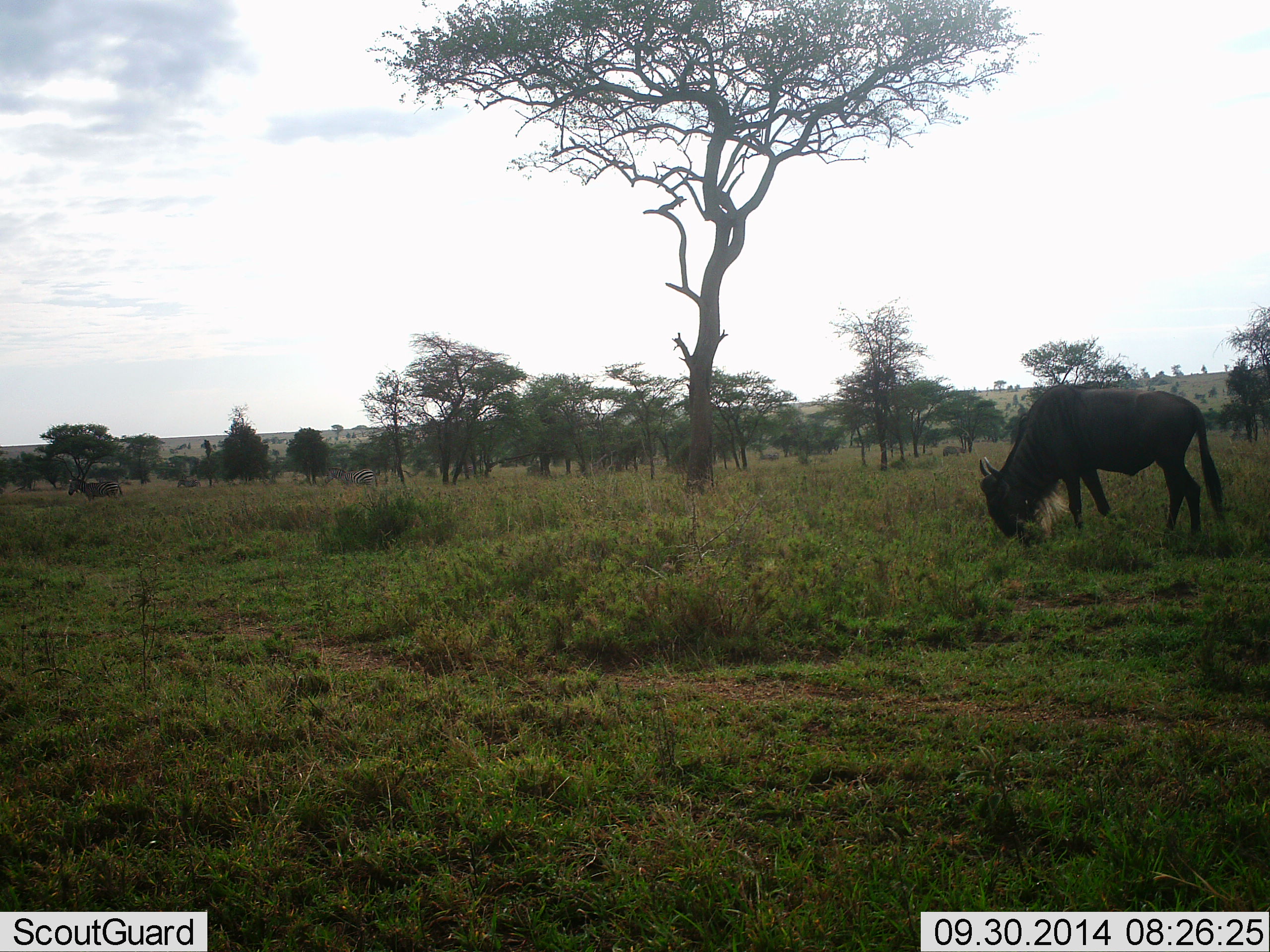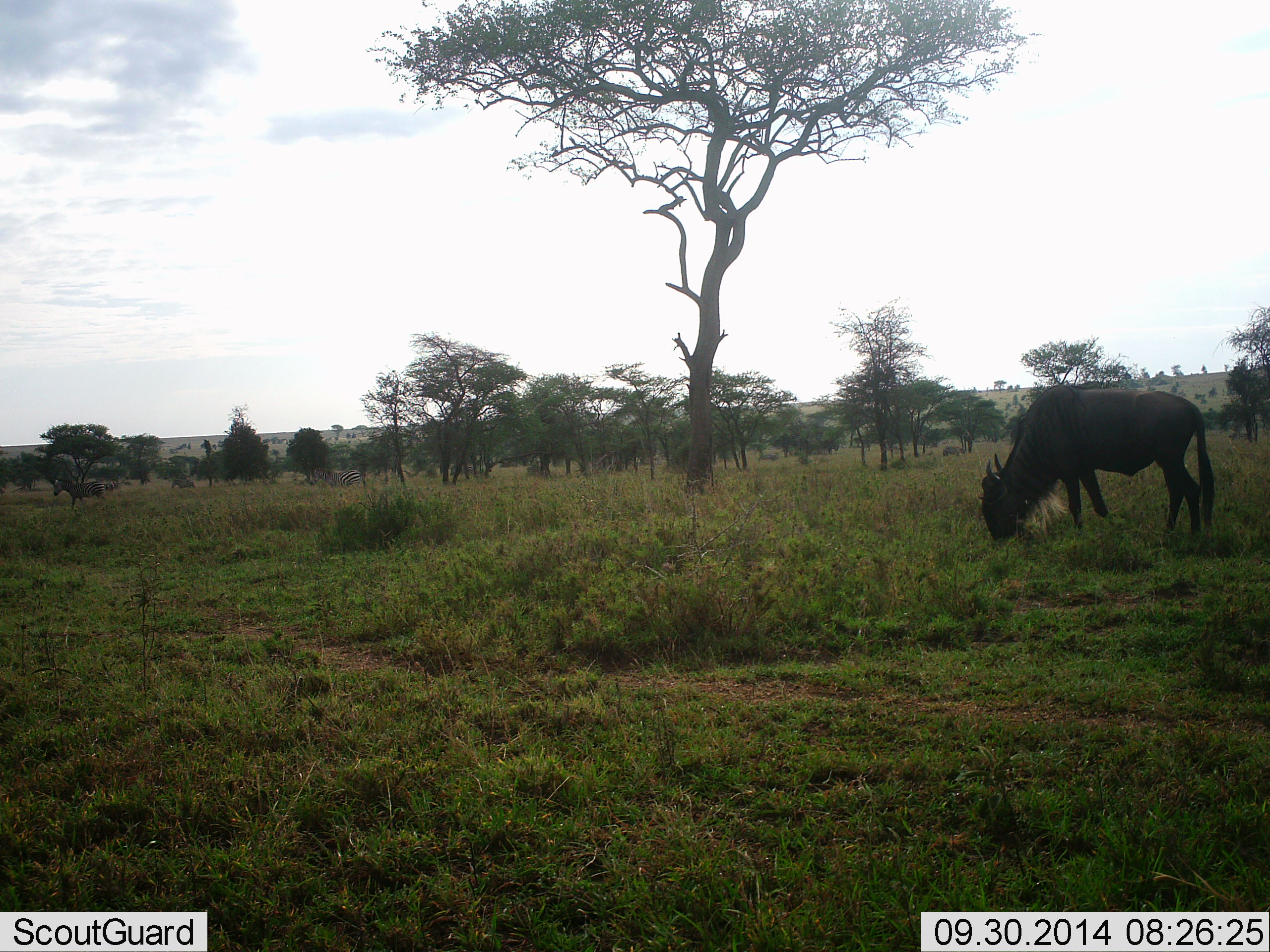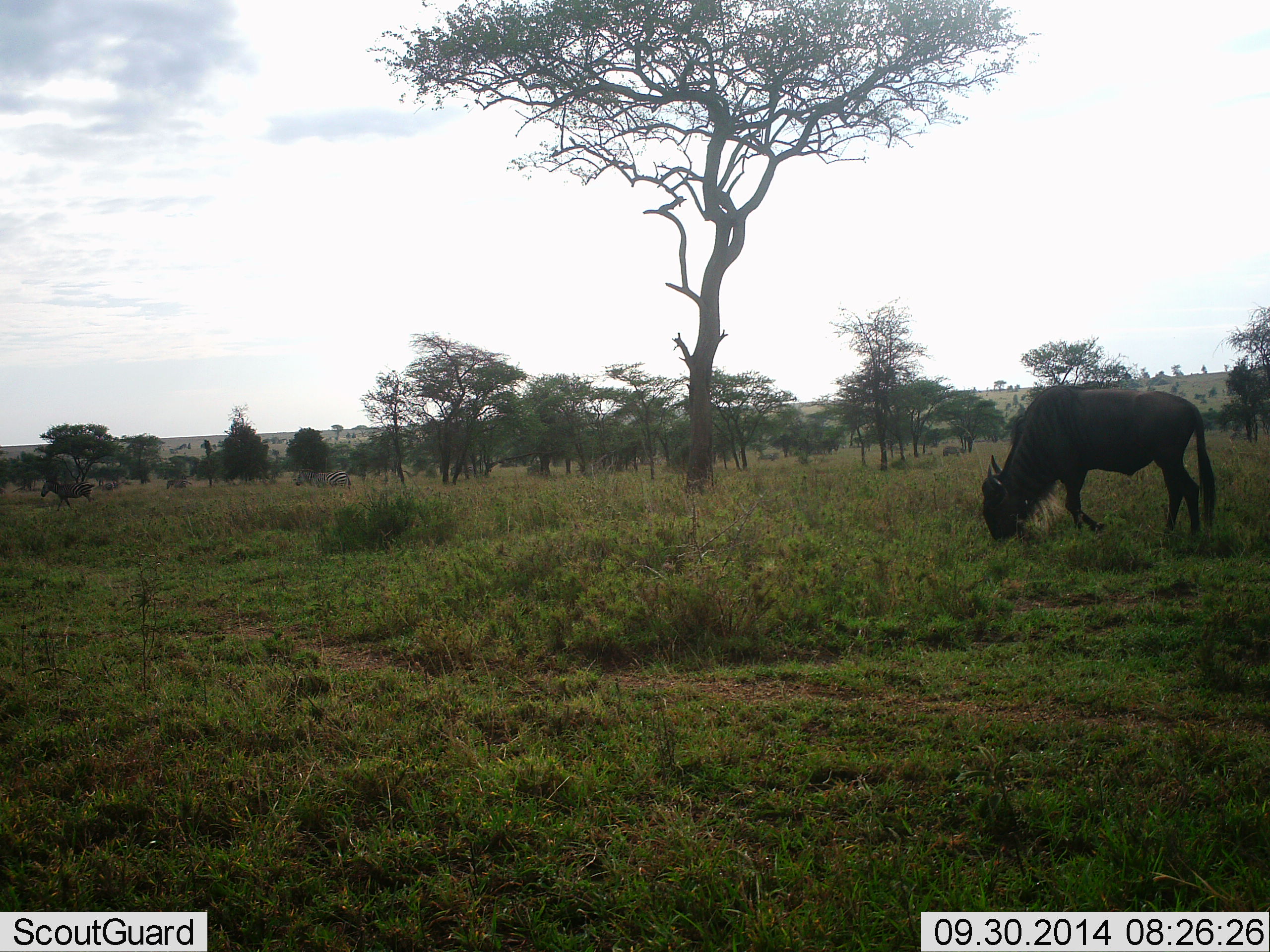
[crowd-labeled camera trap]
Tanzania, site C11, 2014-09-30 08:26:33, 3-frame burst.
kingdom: Animalia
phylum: Chordata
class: Mammalia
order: Artiodactyla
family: Bovidae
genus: Connochaetes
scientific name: Connochaetes taurinus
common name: blue wildebeest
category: wildebeest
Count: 1.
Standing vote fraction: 31%.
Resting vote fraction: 0%.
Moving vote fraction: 6%.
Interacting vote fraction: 0%.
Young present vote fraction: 0%.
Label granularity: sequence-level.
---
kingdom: Animalia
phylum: Chordata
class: Mammalia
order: Perissodactyla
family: Equidae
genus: Equus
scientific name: Equus quagga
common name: plains zebra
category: zebra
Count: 3.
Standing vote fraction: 0%.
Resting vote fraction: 0%.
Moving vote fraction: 100%.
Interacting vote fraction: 0%.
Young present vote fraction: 0%.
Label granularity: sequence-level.